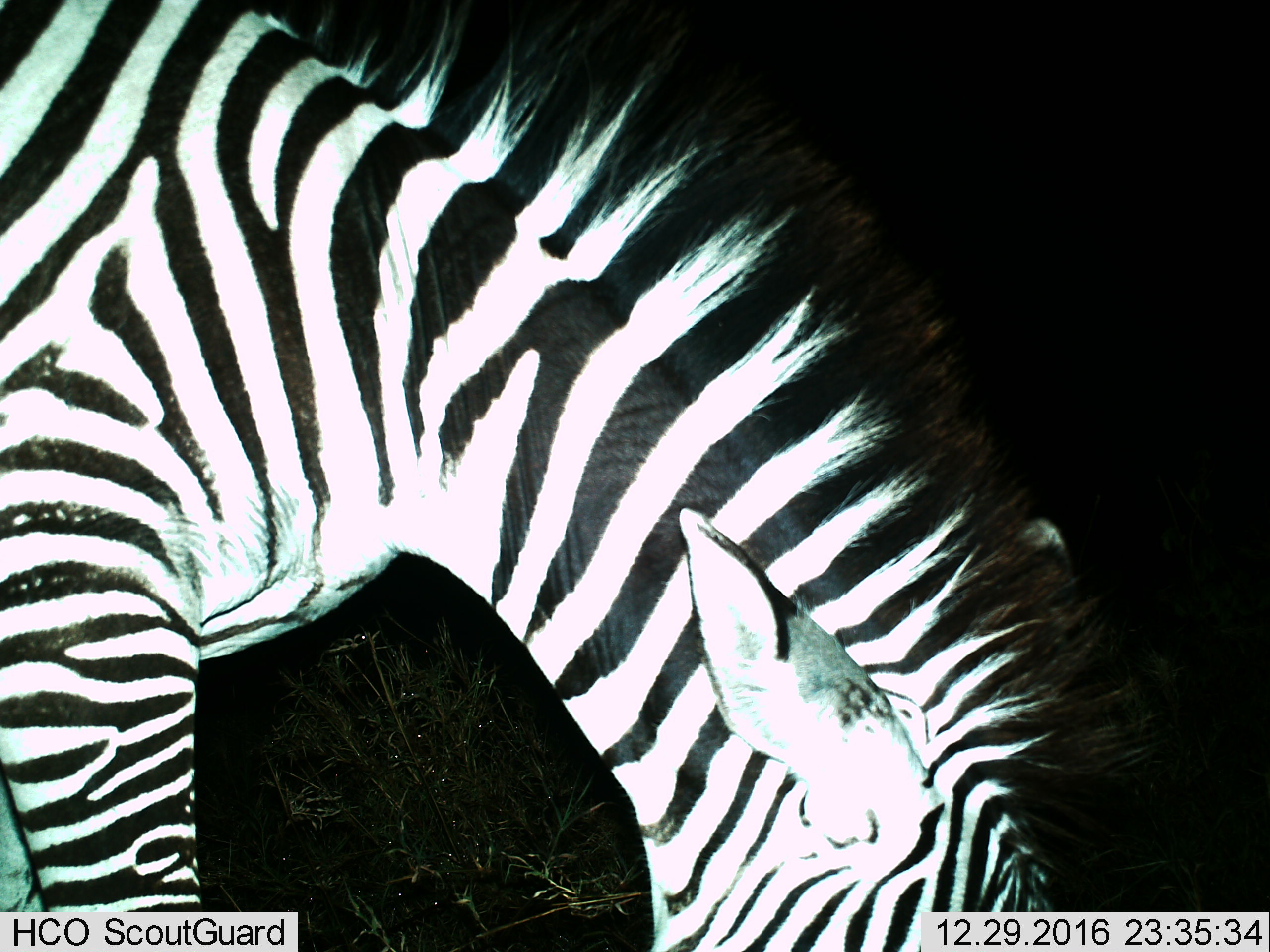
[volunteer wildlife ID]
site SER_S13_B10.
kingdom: Animalia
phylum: Chordata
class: Mammalia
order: Perissodactyla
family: Equidae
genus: Equus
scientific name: Equus quagga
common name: plains zebra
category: zebraplains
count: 1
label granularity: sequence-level